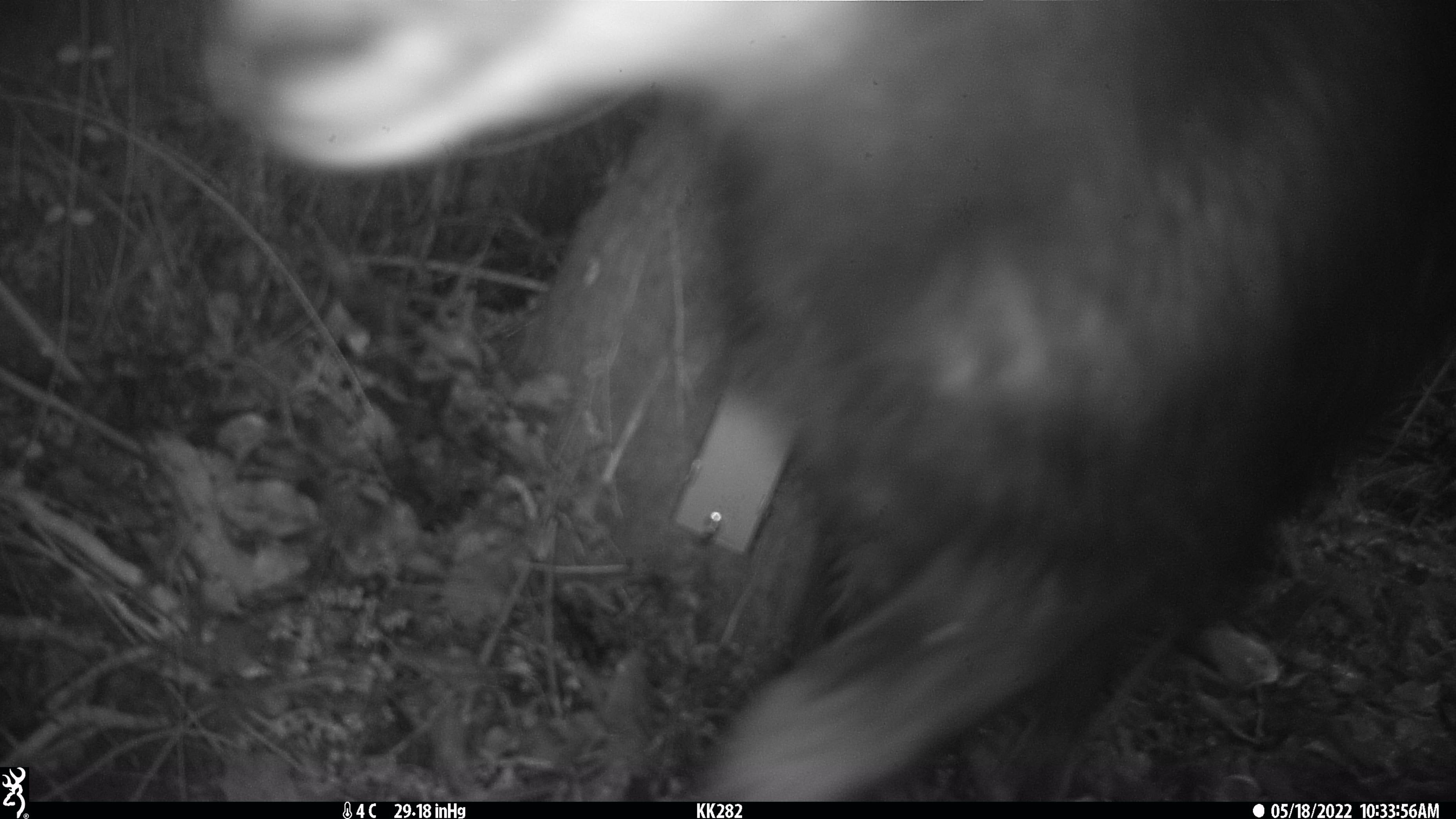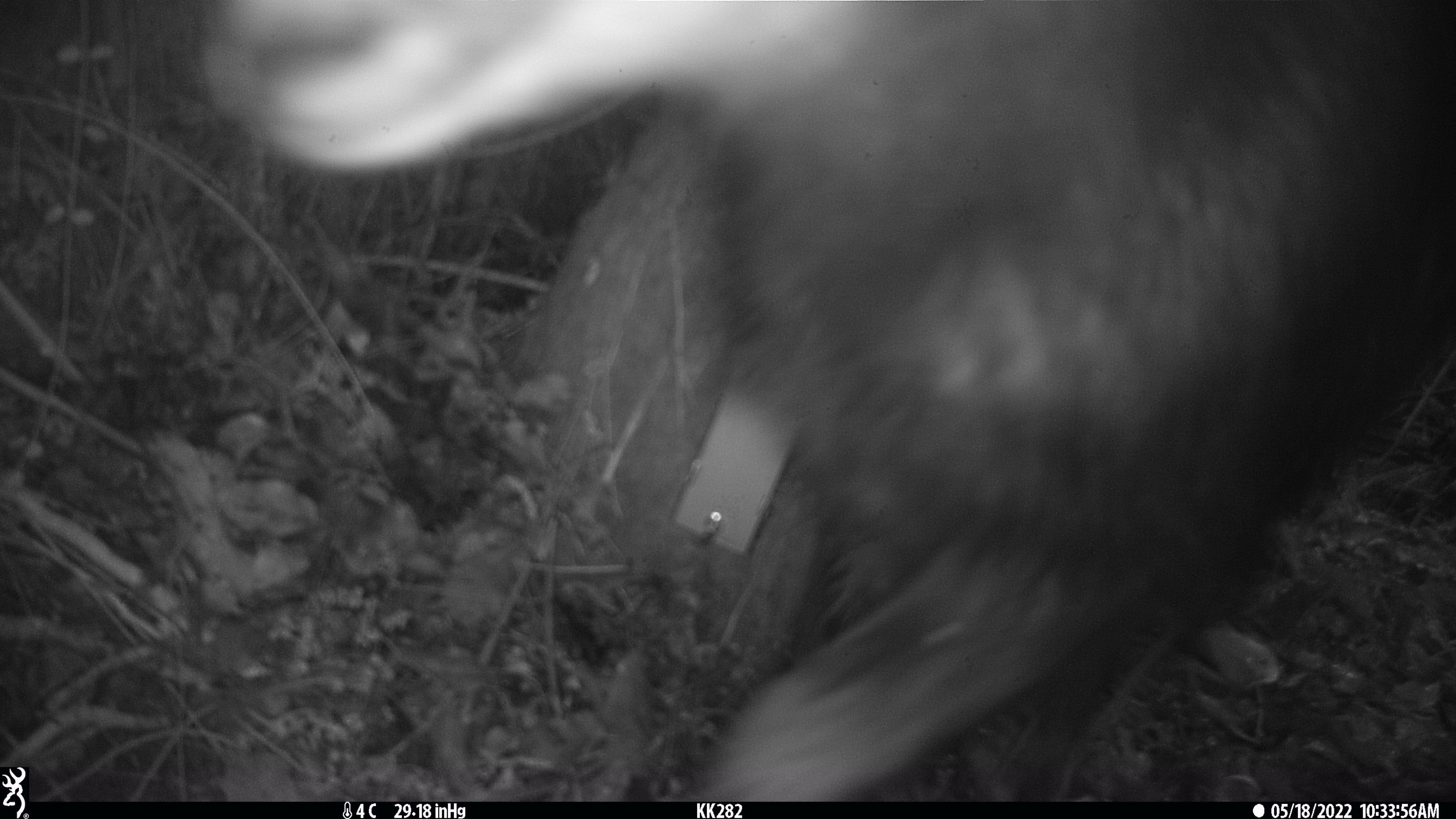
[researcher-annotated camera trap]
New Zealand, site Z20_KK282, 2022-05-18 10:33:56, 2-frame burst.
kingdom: Animalia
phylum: Chordata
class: Mammalia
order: Artiodactyla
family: Bovidae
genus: Rupicapra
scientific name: Rupicapra rupicapra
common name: alpine chamois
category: chamois